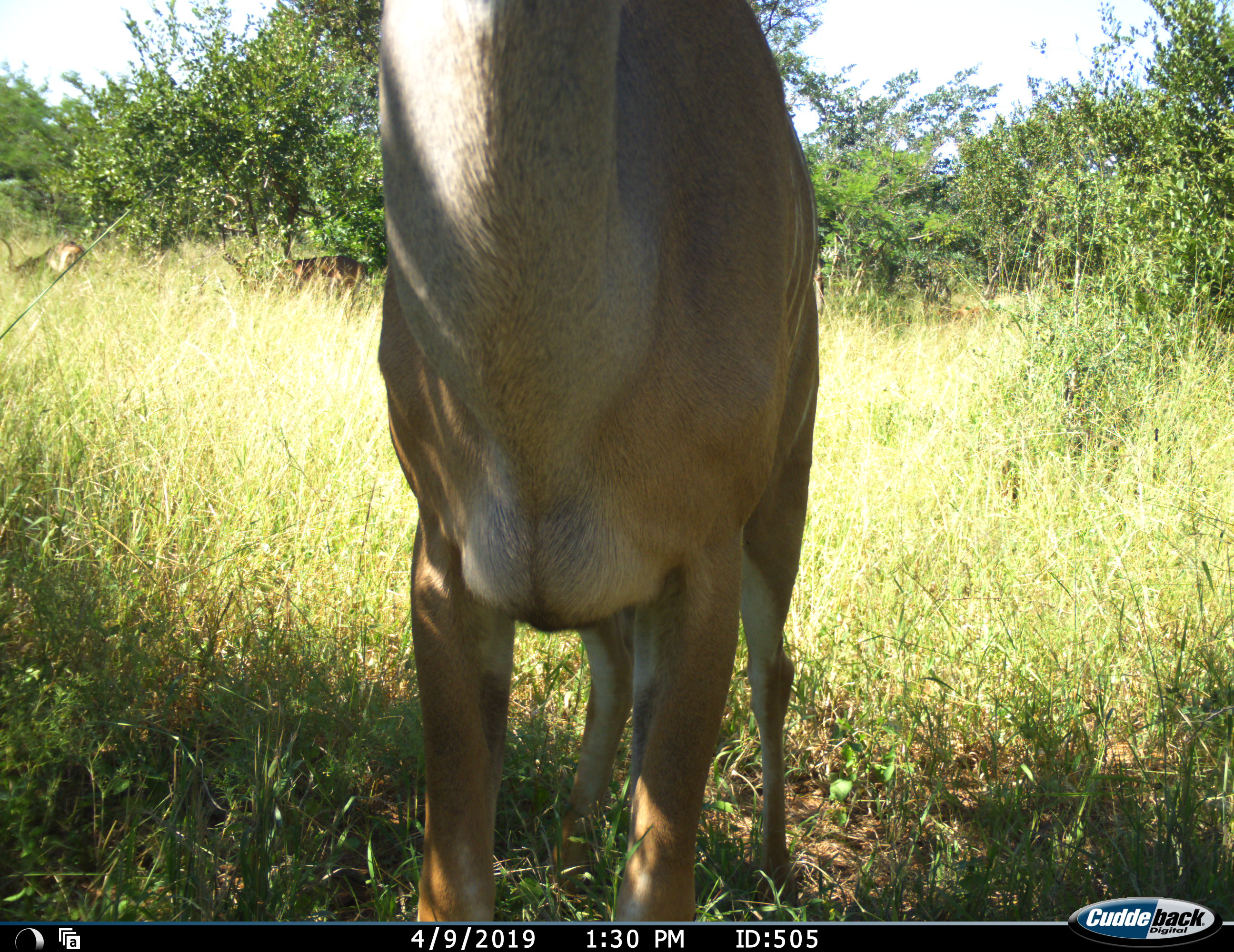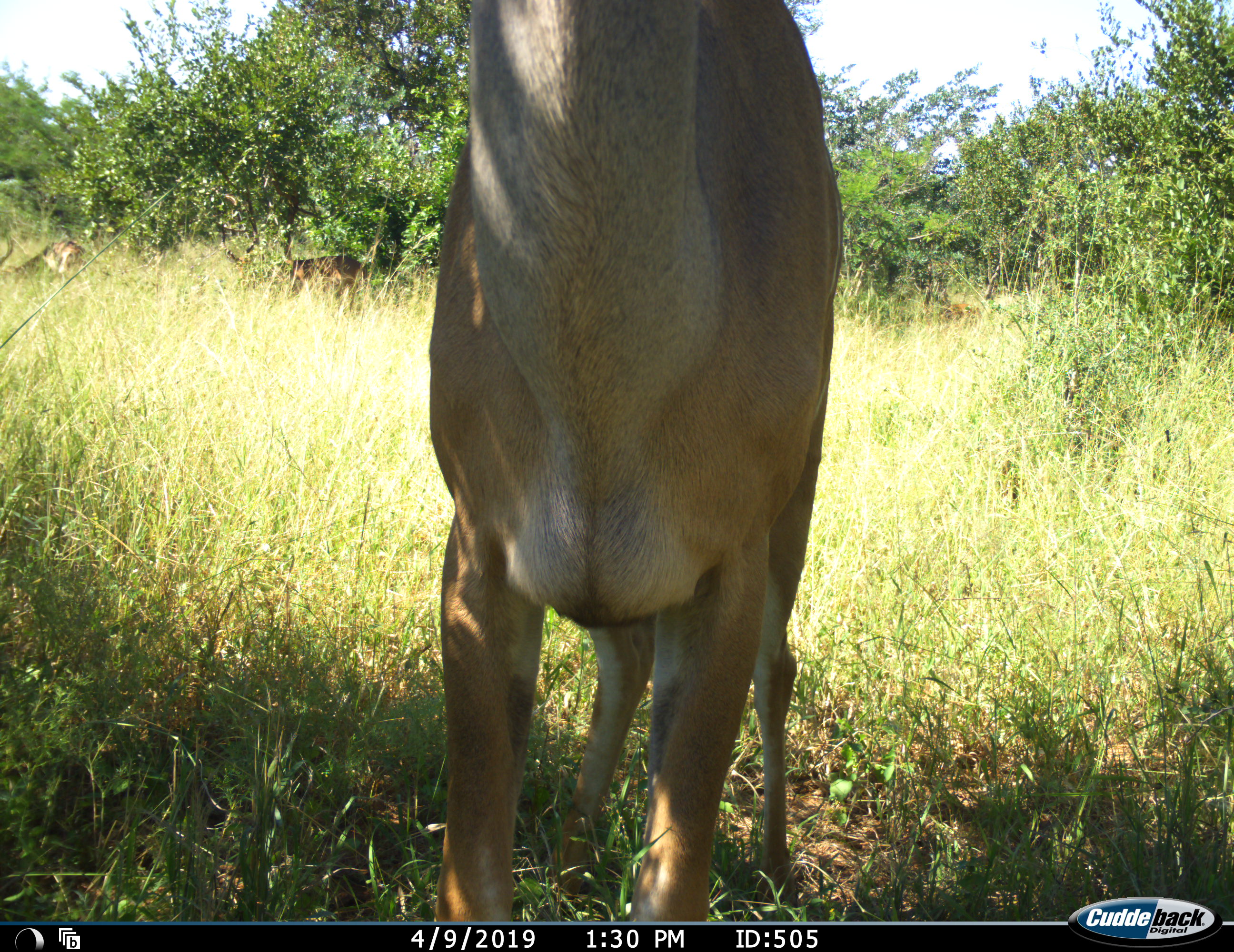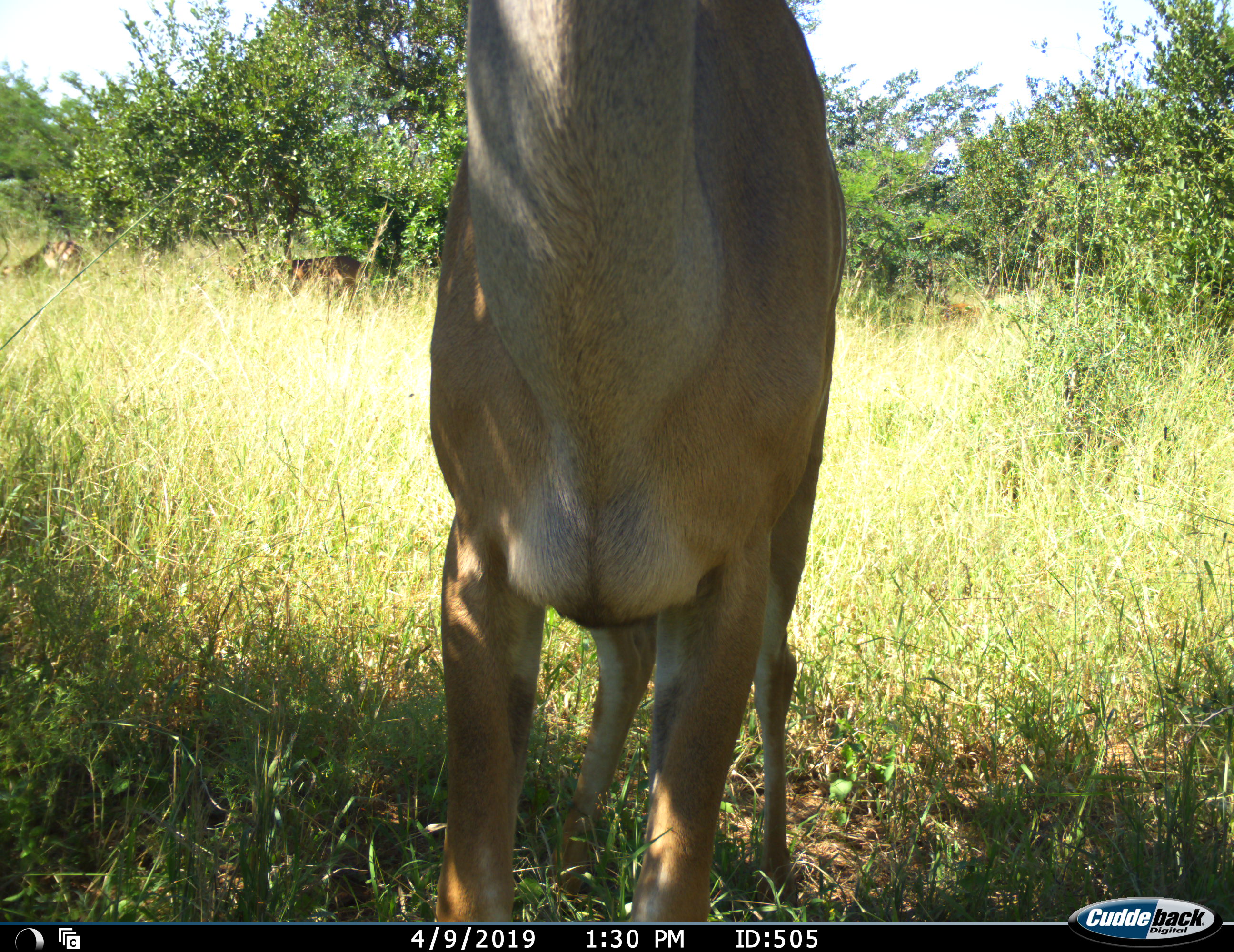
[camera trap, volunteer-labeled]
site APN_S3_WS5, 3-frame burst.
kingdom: Animalia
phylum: Chordata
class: Mammalia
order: Artiodactyla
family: Bovidae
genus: Aepyceros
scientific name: Aepyceros melampus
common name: impala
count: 1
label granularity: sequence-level